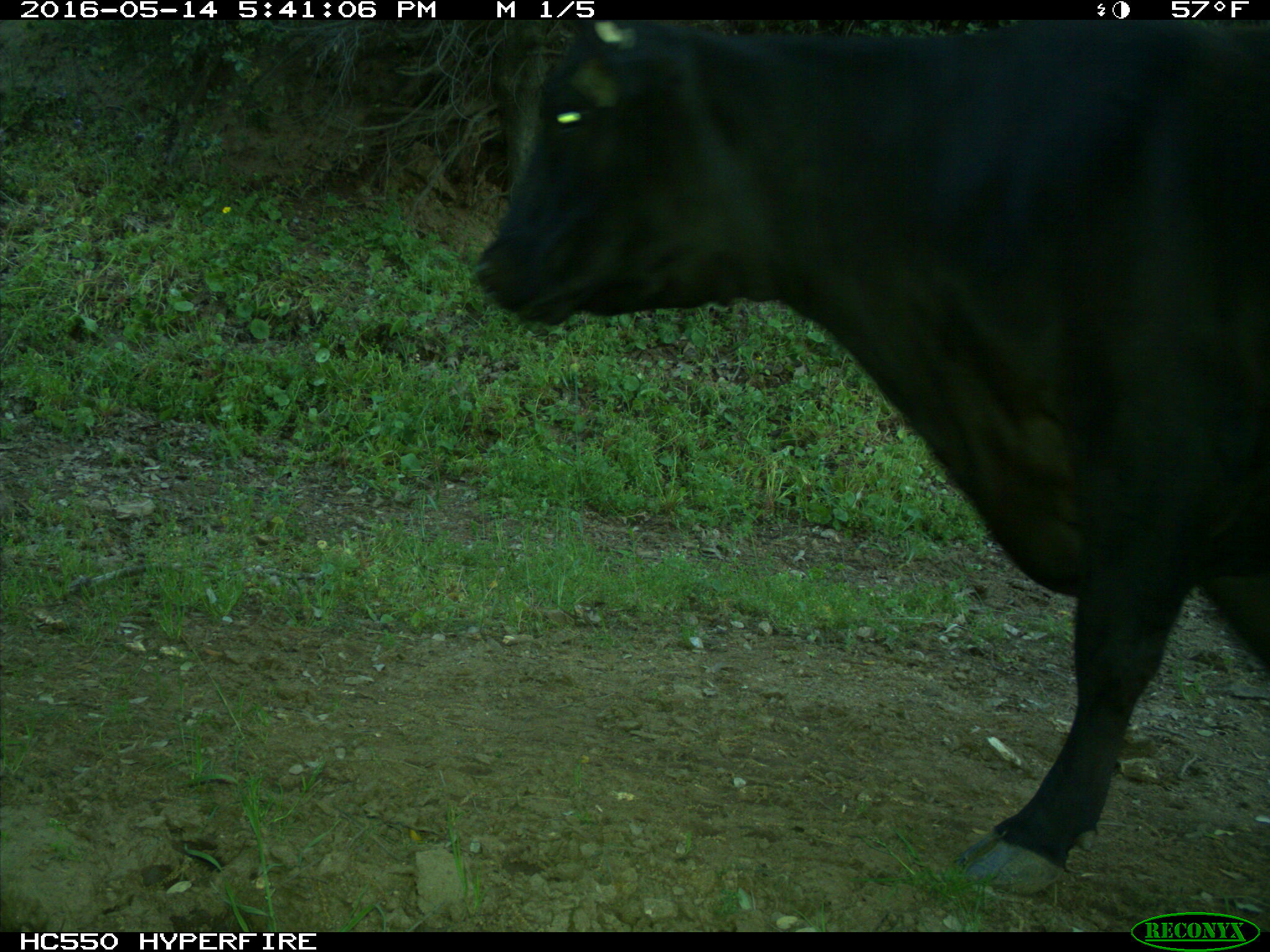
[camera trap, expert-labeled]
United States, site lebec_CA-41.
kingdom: Animalia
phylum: Chordata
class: Mammalia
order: Artiodactyla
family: Bovidae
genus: Bos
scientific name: Bos taurus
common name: domestic cow